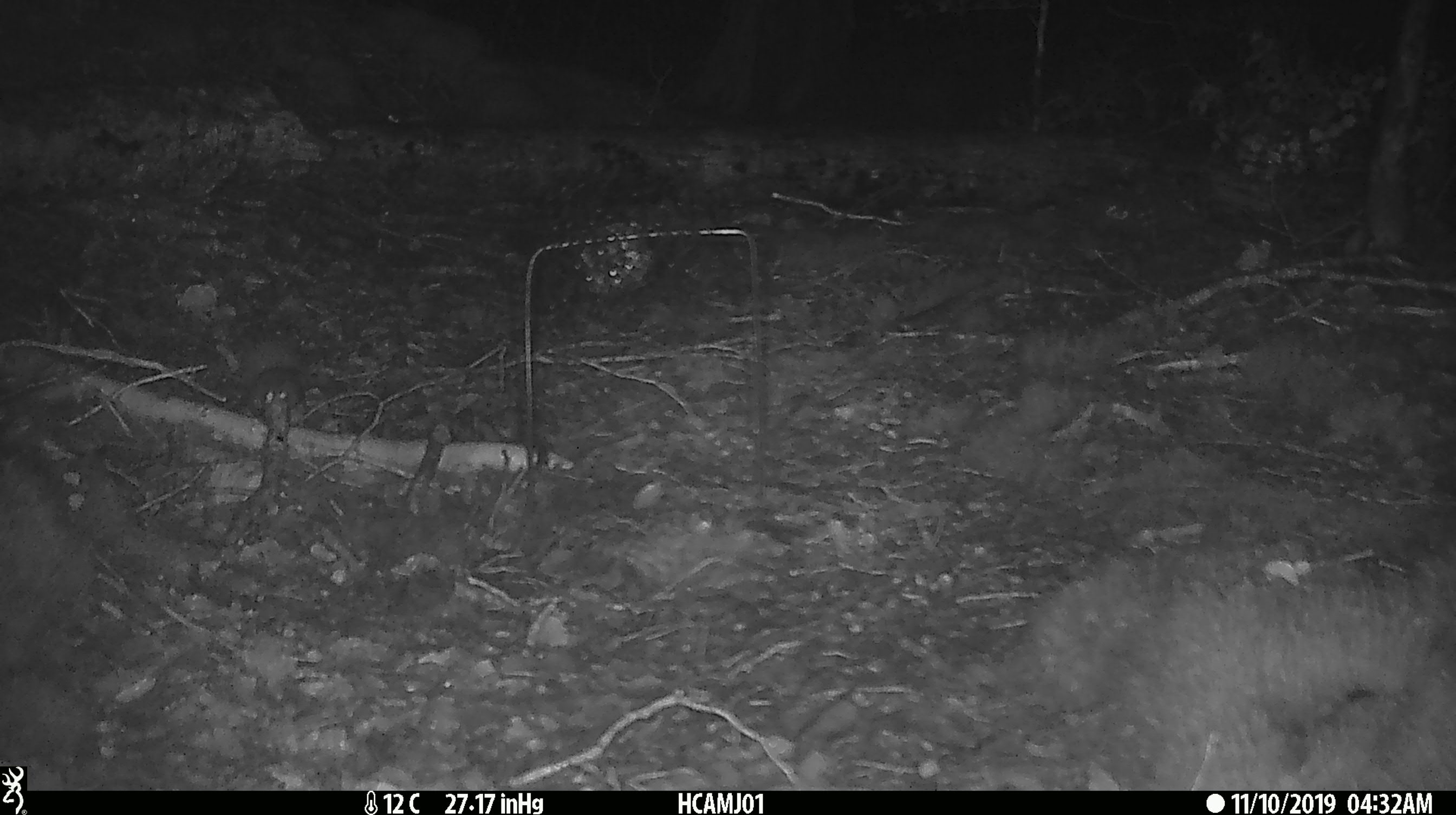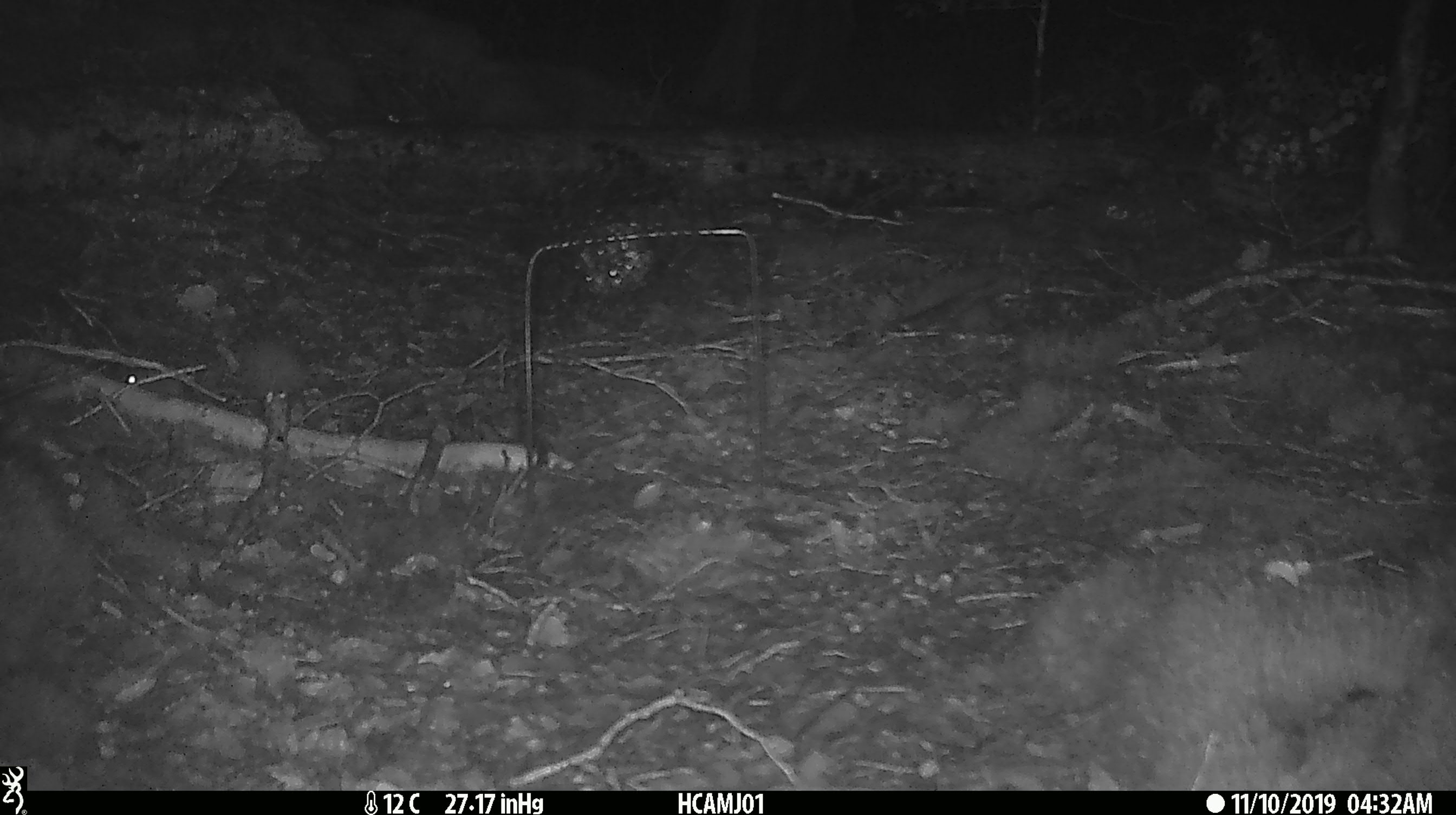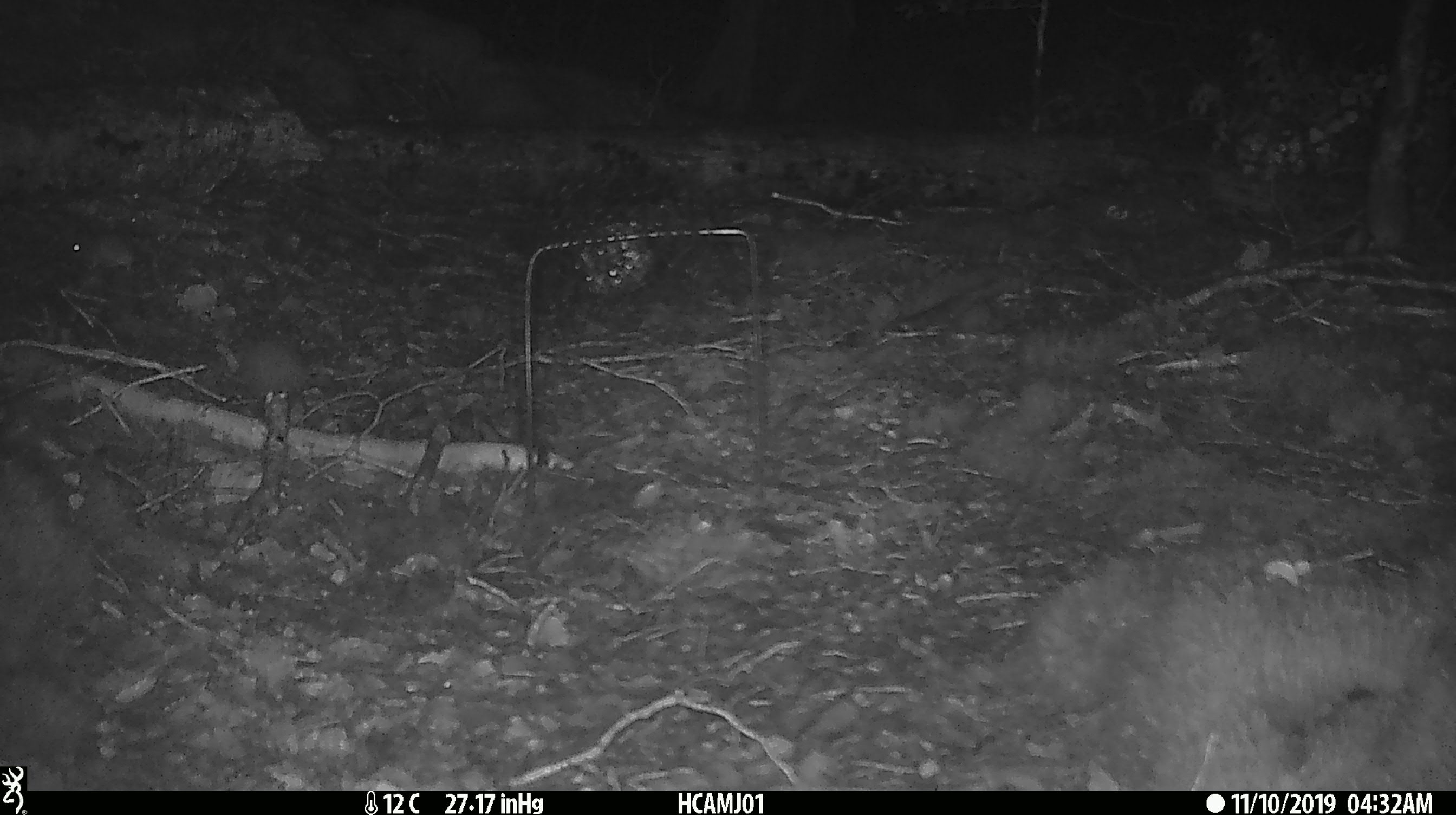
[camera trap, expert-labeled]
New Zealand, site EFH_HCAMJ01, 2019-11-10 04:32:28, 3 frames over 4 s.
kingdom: Animalia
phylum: Chordata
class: Mammalia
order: Rodentia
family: Muridae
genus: Mus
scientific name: Mus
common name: mouse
Mouse (Mus).